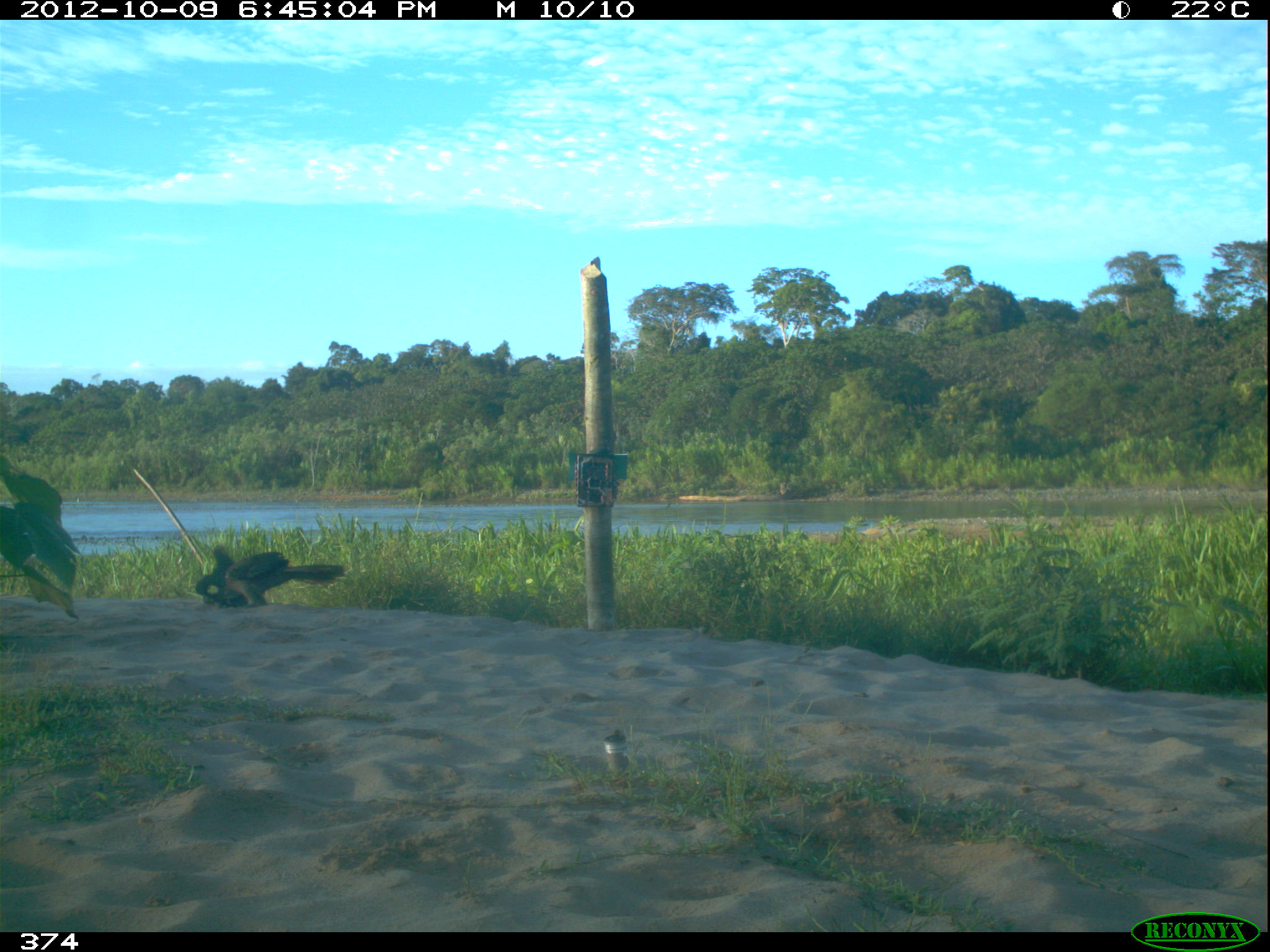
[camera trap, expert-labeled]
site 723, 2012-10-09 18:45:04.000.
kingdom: Animalia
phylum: Chordata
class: Aves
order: Galliformes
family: Cracidae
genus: Penelope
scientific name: Penelope superciliaris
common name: rusty-margined guan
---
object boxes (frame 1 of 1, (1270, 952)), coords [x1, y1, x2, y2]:
penelope superciliaris: [193, 546, 347, 610]